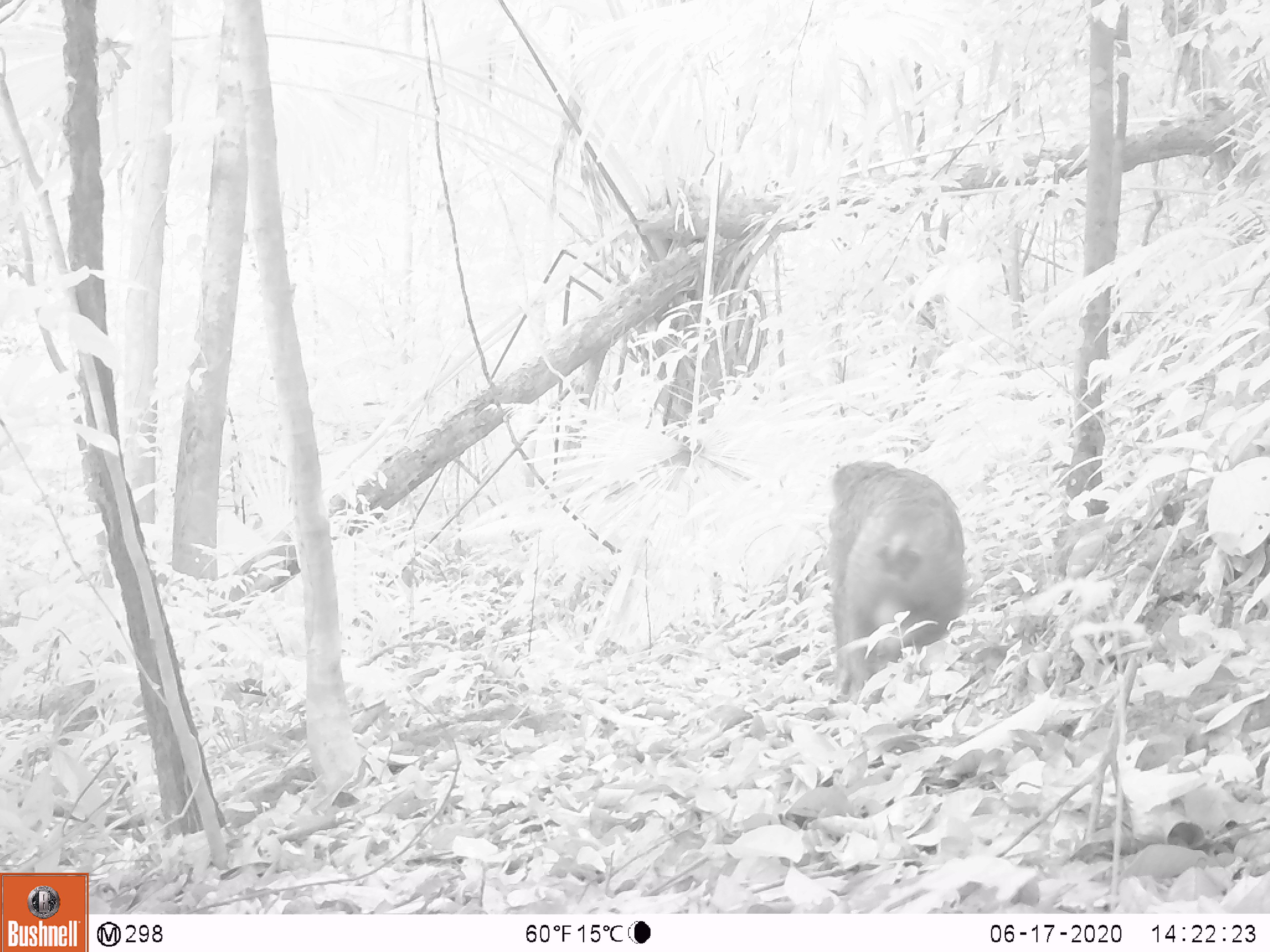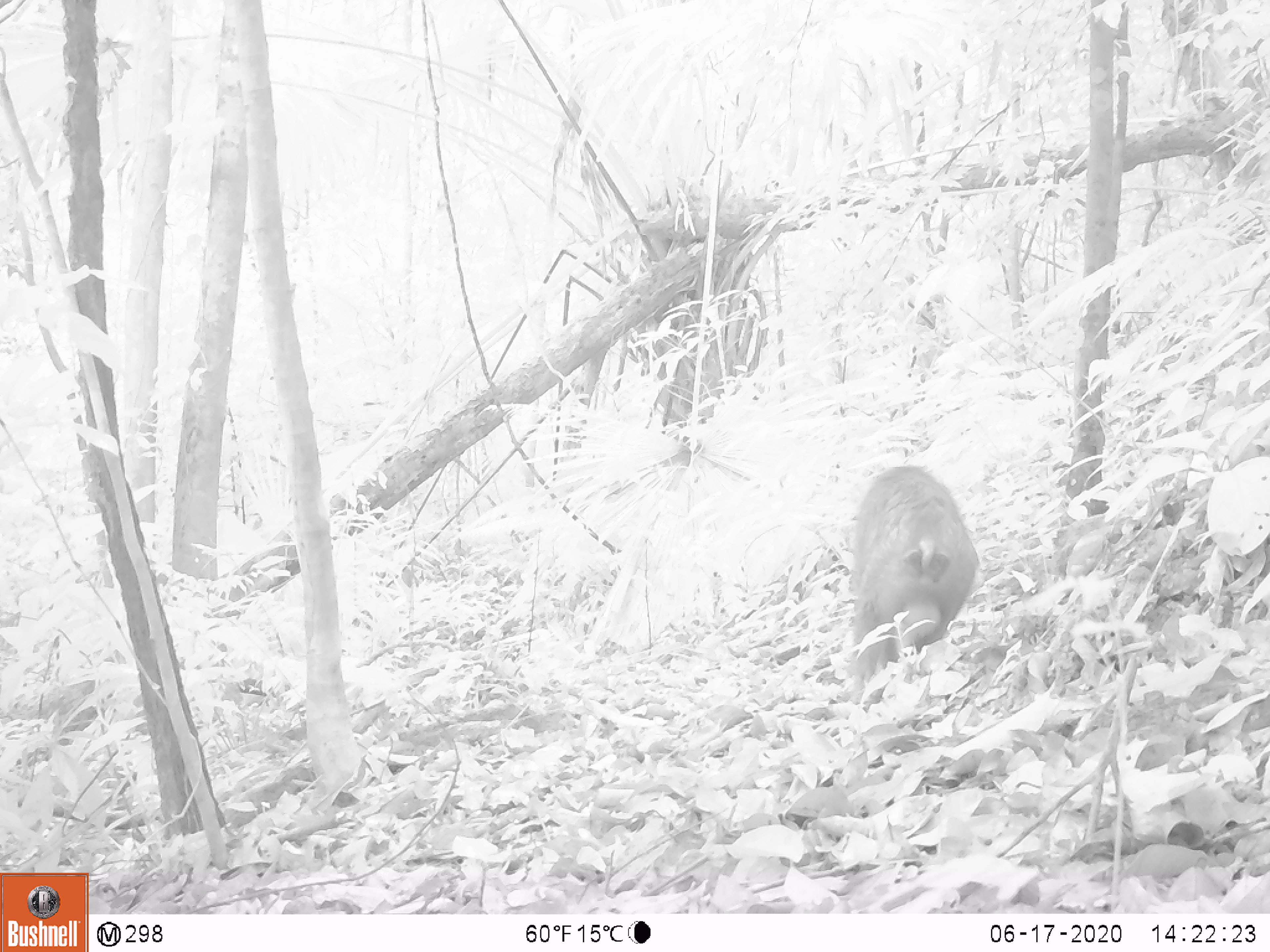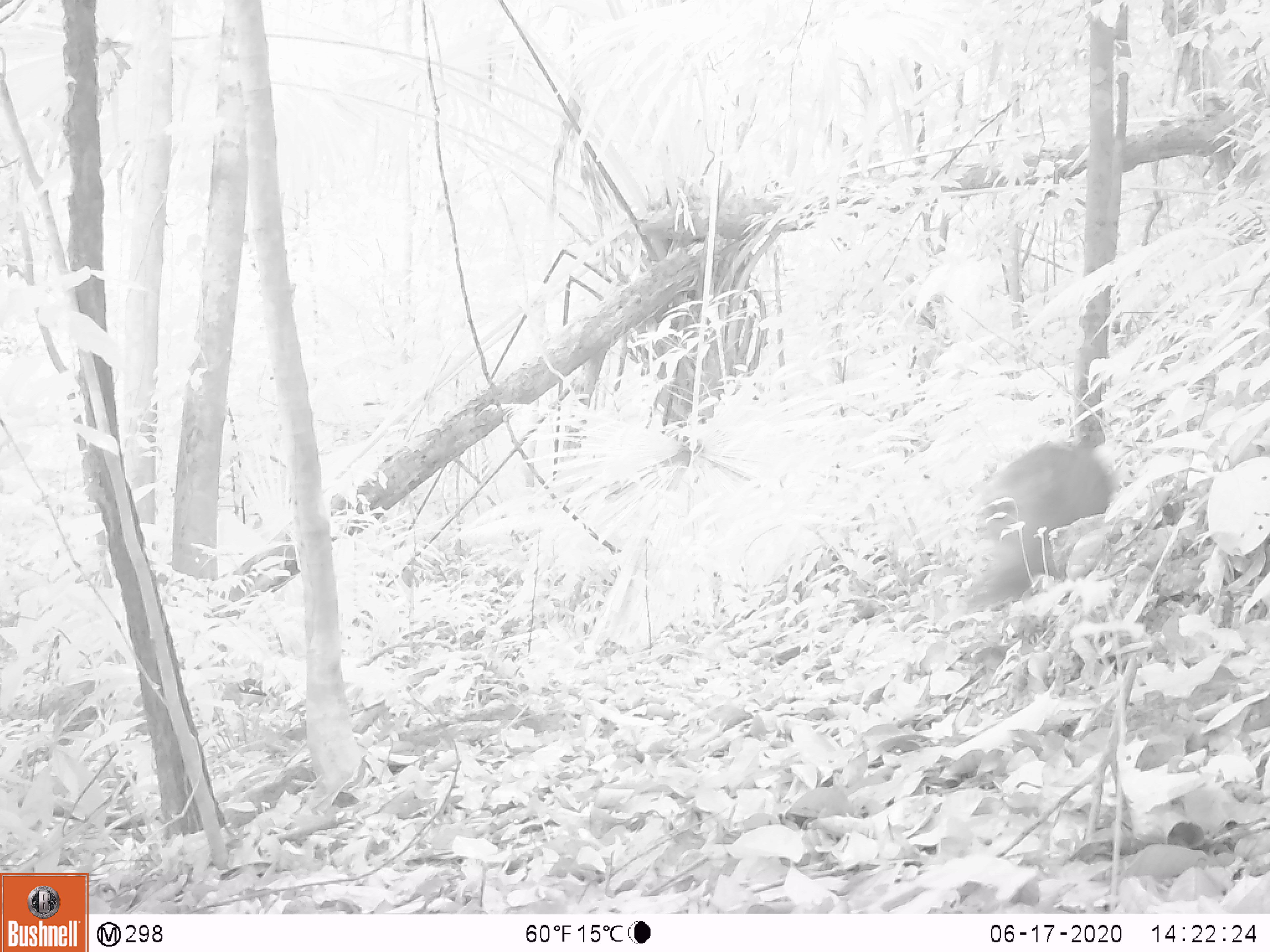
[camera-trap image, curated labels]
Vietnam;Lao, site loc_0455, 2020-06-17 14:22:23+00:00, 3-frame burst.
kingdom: Animalia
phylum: Chordata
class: Mammalia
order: Primates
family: Cercopithecidae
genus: Macaca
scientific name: Macaca arctoides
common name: stump-tailed macaque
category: stump tailed macaque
Stump tailed macaque (stump-tailed macaque) (Macaca arctoides). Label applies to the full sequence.